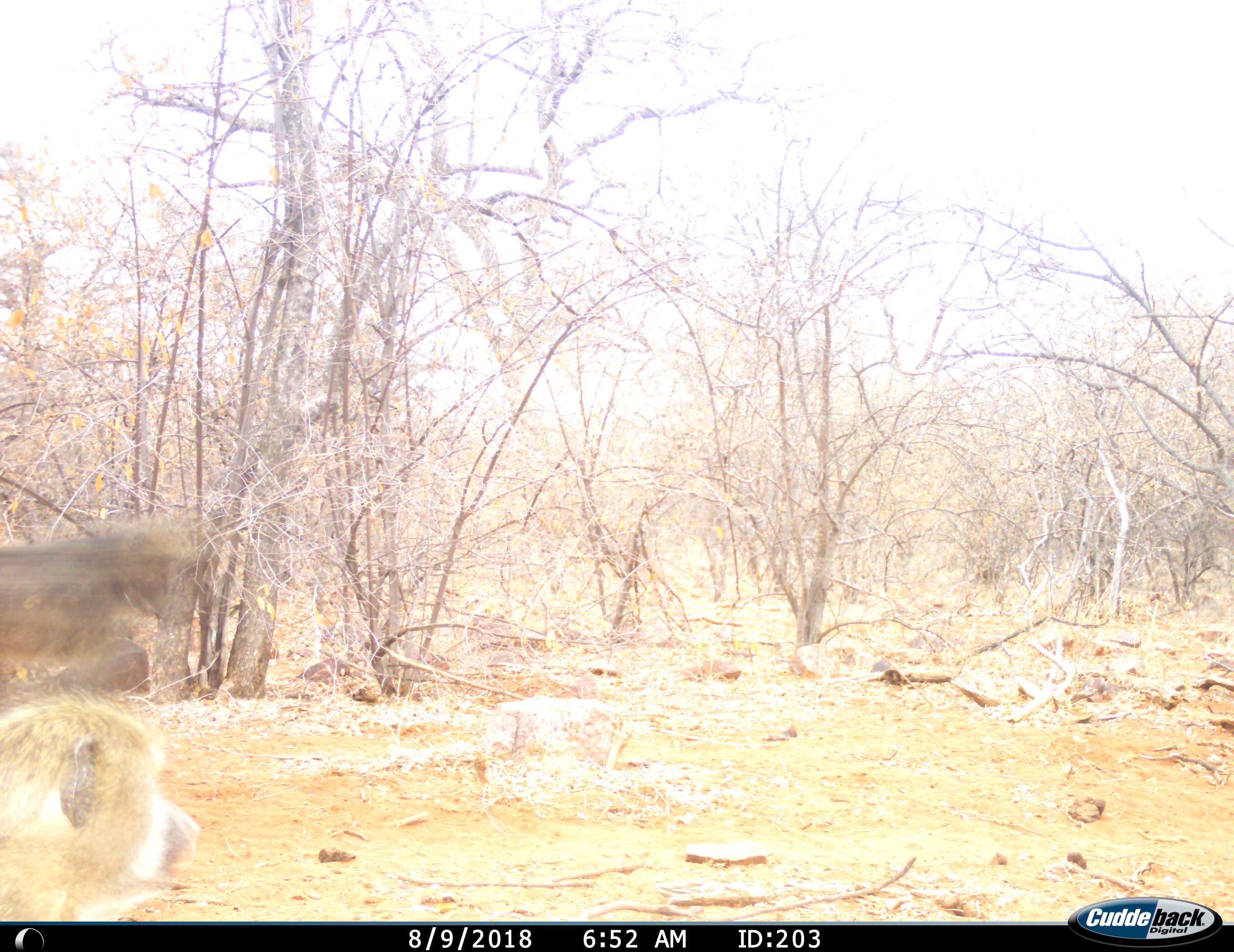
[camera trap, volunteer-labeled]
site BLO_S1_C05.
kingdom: Animalia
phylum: Chordata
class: Mammalia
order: Primates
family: Cercopithecidae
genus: Papio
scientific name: Papio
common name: baboon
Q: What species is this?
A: Baboon (Papio).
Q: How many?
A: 2.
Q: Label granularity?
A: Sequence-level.